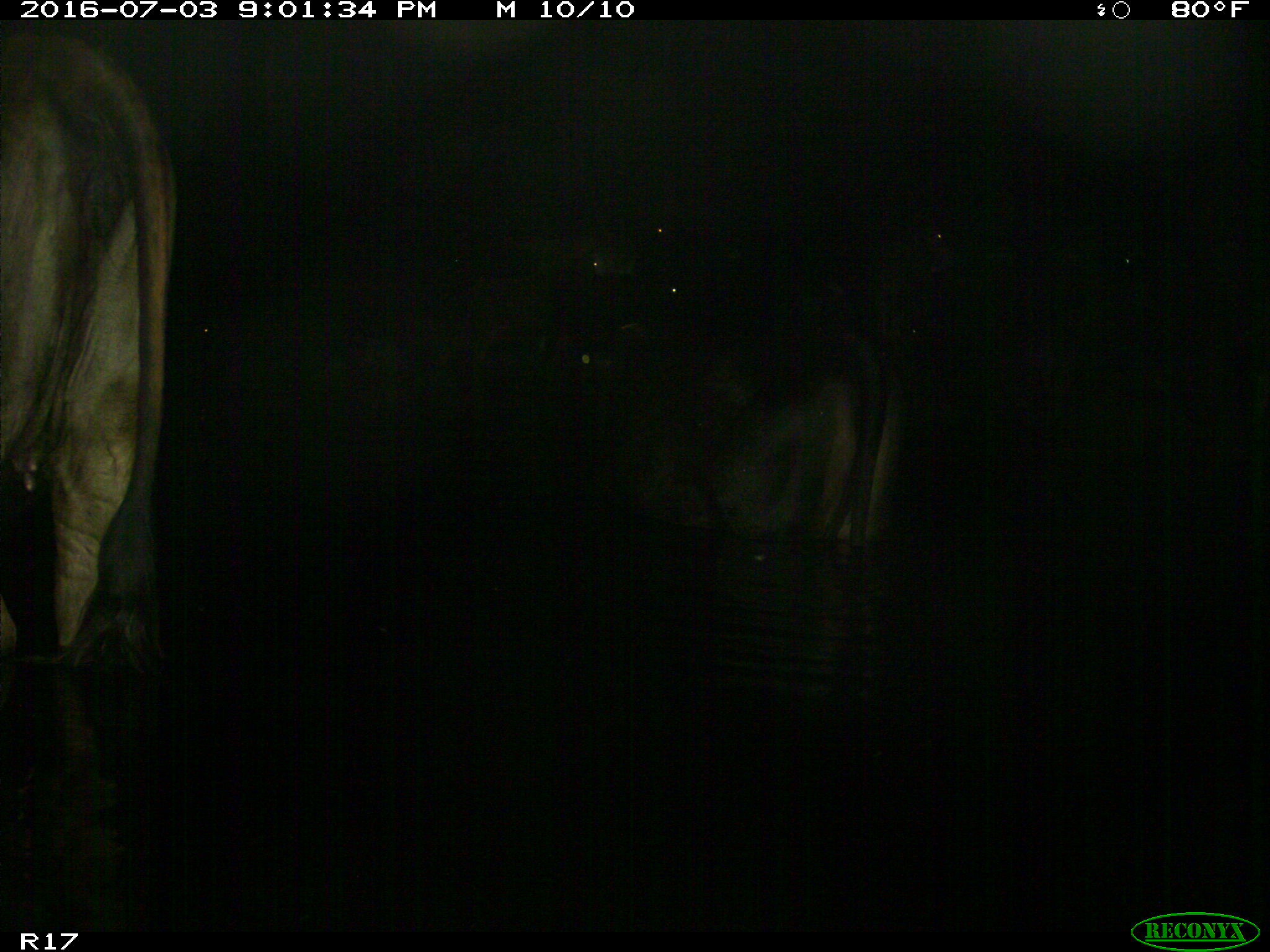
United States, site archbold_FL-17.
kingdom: Animalia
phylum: Chordata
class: Mammalia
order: Artiodactyla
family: Bovidae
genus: Bos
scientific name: Bos taurus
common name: domestic cow